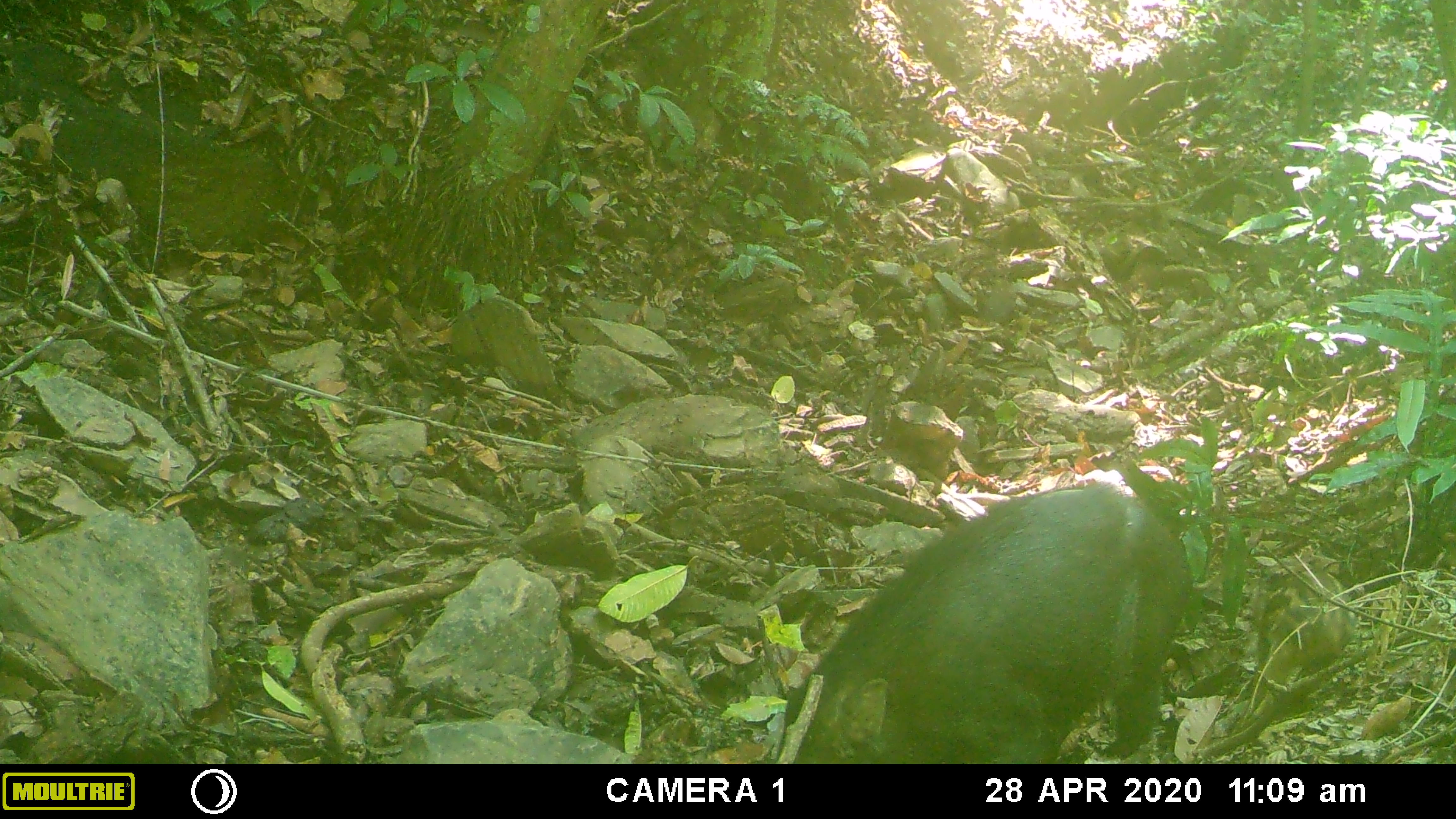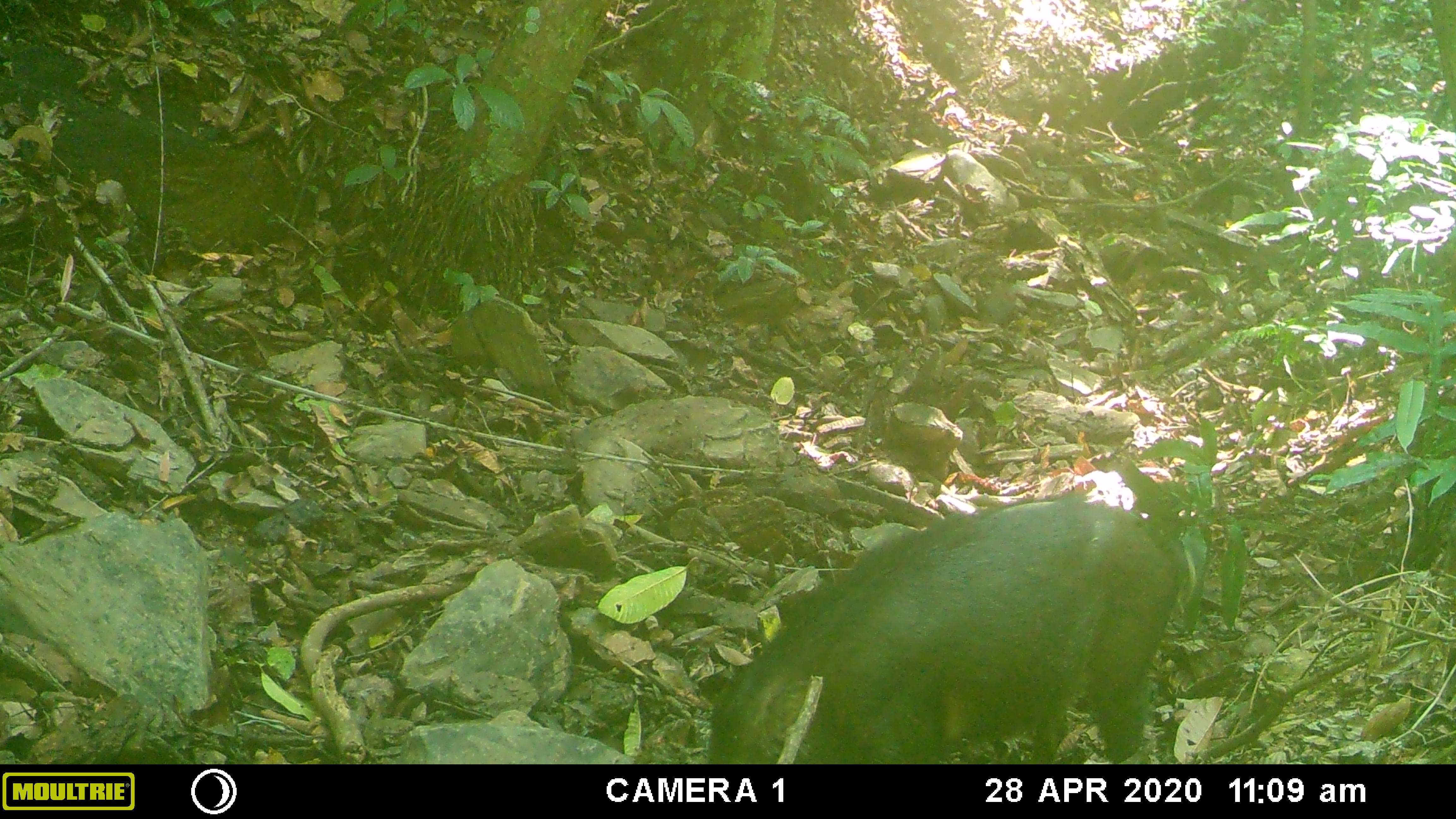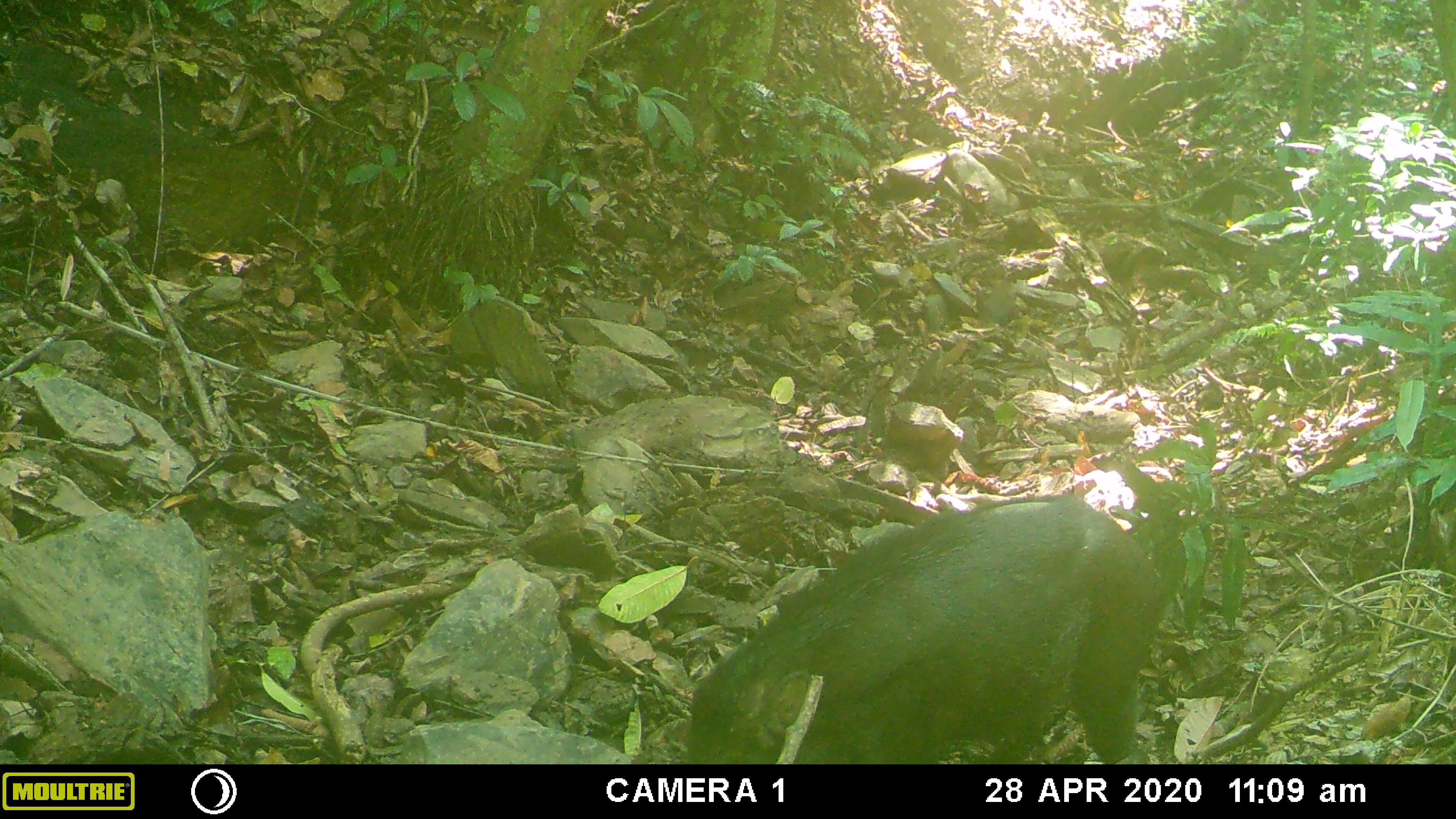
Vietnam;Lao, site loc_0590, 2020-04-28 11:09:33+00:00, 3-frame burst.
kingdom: Animalia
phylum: Chordata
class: Mammalia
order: Artiodactyla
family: Suidae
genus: Sus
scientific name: Sus scrofa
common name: eurasian wild pig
Eurasian wild pig (Sus scrofa). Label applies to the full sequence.